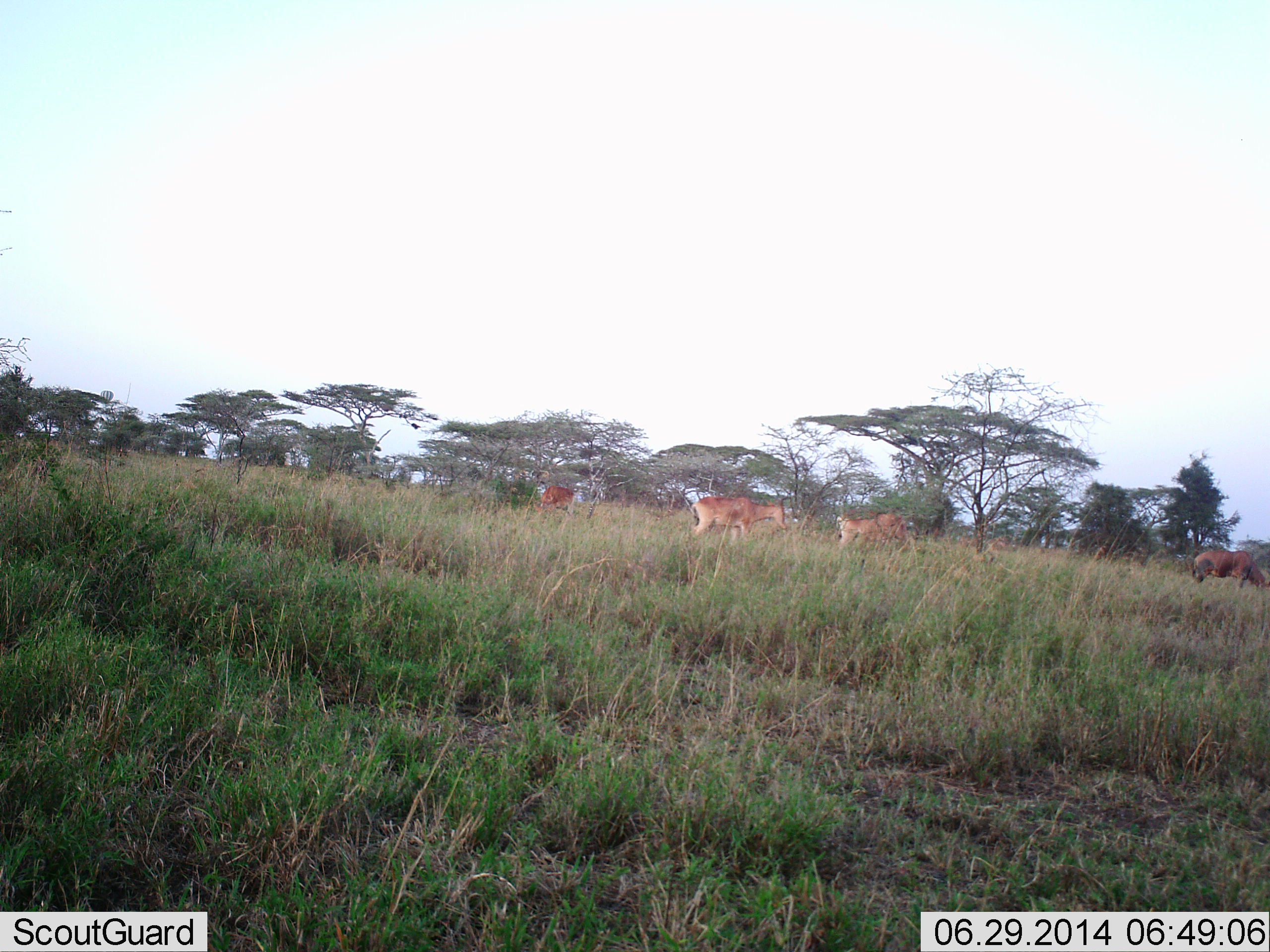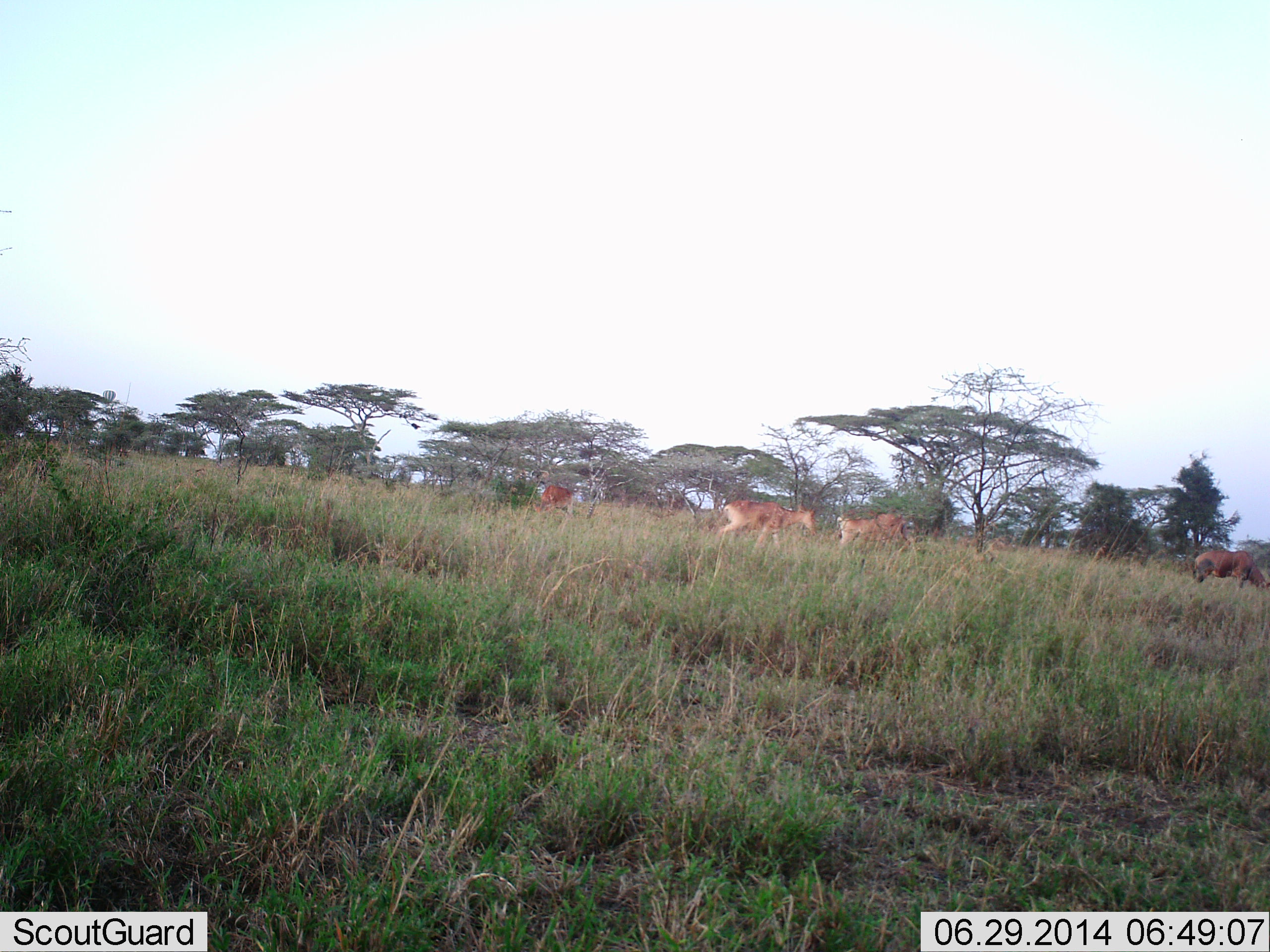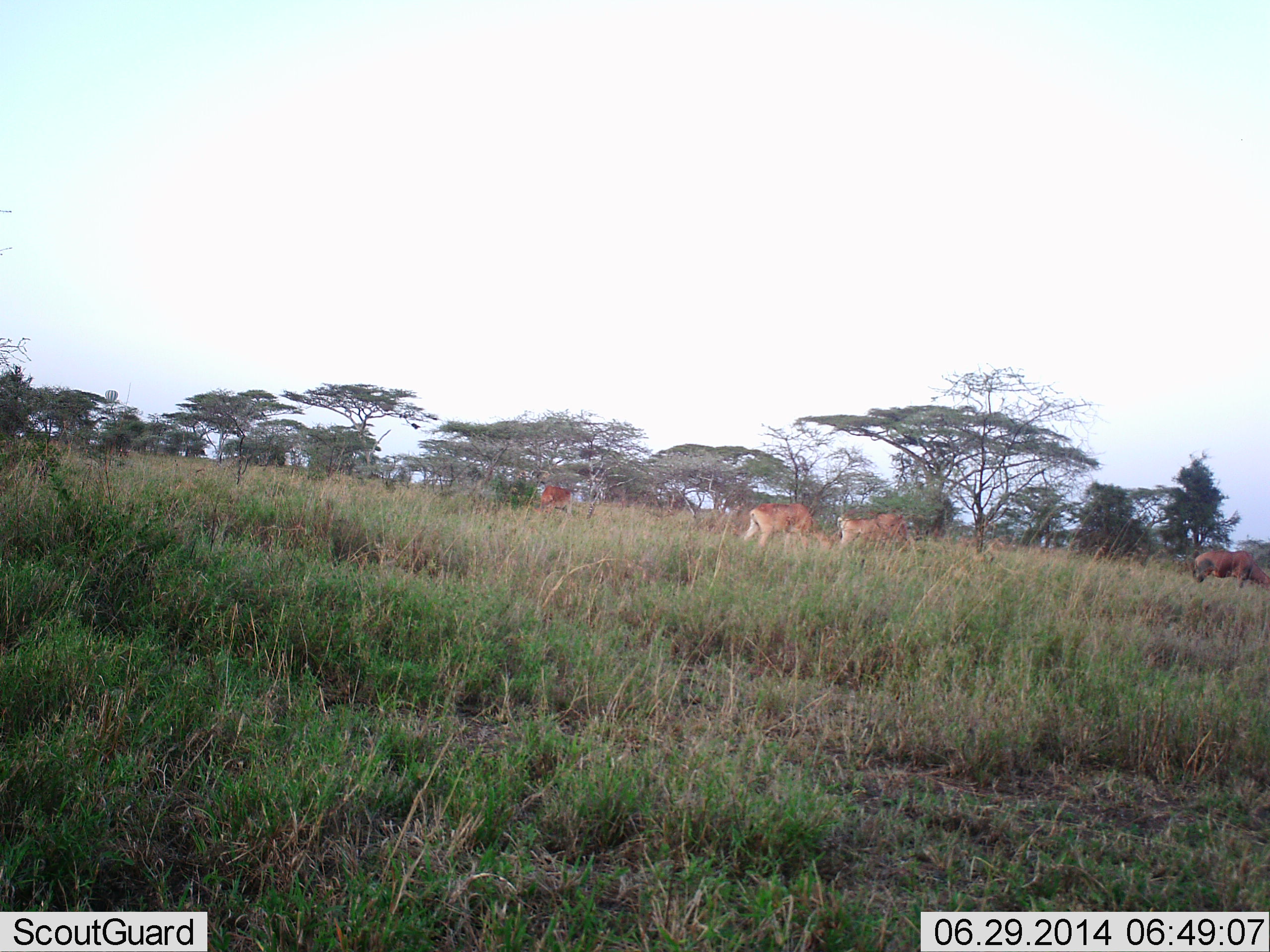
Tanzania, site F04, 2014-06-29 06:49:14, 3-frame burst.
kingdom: Animalia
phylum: Chordata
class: Mammalia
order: Artiodactyla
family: Bovidae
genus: Nanger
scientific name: Nanger granti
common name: grant's gazelle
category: gazellegrants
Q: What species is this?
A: Gazellegrants (grant's gazelle) (Nanger granti).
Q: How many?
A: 4.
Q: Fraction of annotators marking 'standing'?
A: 33%.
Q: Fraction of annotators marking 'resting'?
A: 0%.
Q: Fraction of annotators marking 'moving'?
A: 67%.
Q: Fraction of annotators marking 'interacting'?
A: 11%.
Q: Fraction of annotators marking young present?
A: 0%.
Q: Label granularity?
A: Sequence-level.